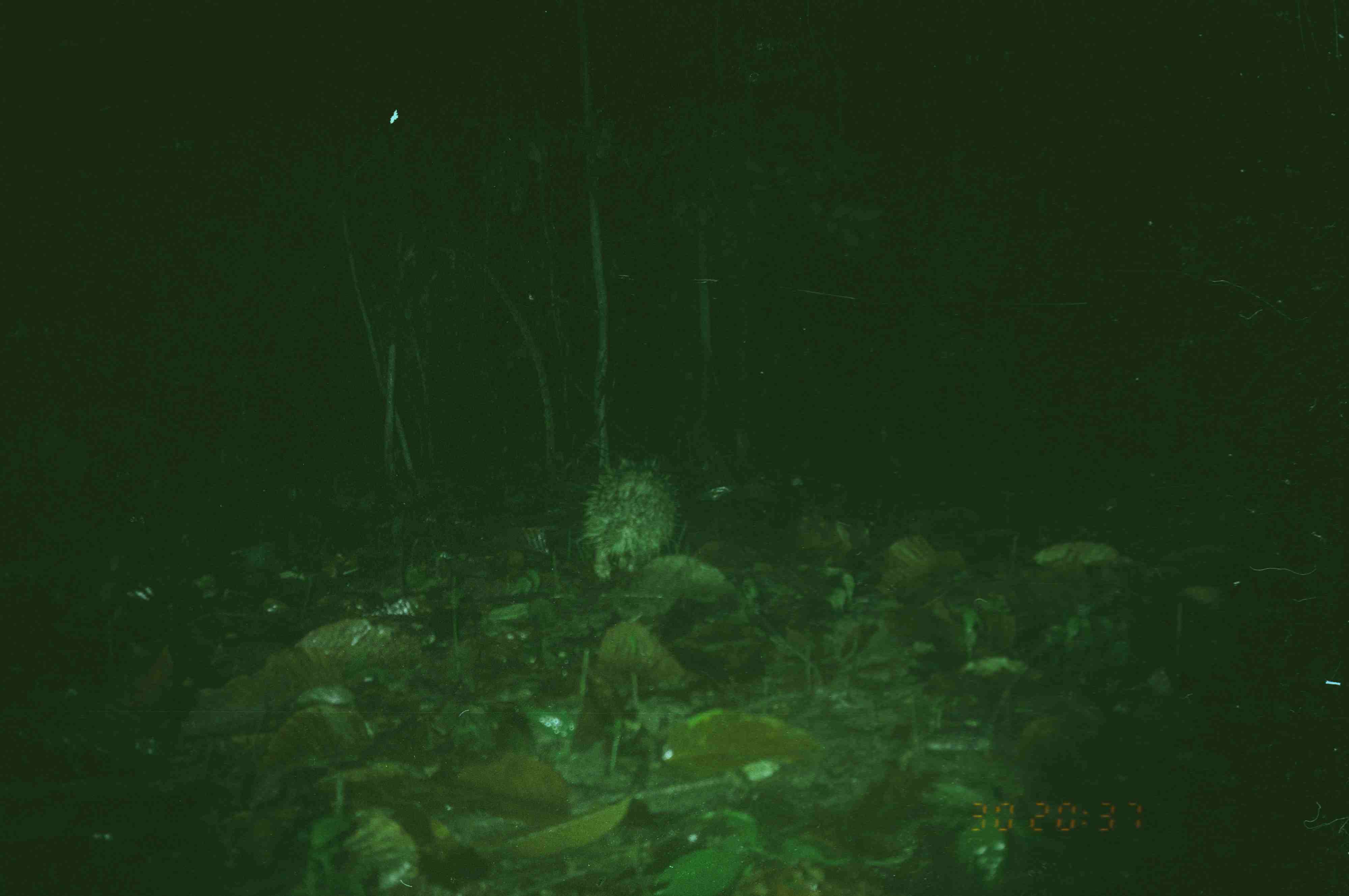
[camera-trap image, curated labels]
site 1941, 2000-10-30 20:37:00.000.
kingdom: Animalia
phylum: Chordata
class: Mammalia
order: Rodentia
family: Hystricidae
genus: Hystrix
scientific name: Hystrix brachyura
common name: east asian porcupine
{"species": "Hystrix brachyura (east asian porcupine)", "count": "1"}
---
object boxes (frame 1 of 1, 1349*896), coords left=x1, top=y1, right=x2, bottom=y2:
hystrix brachyura: left=573, top=452, right=685, bottom=582